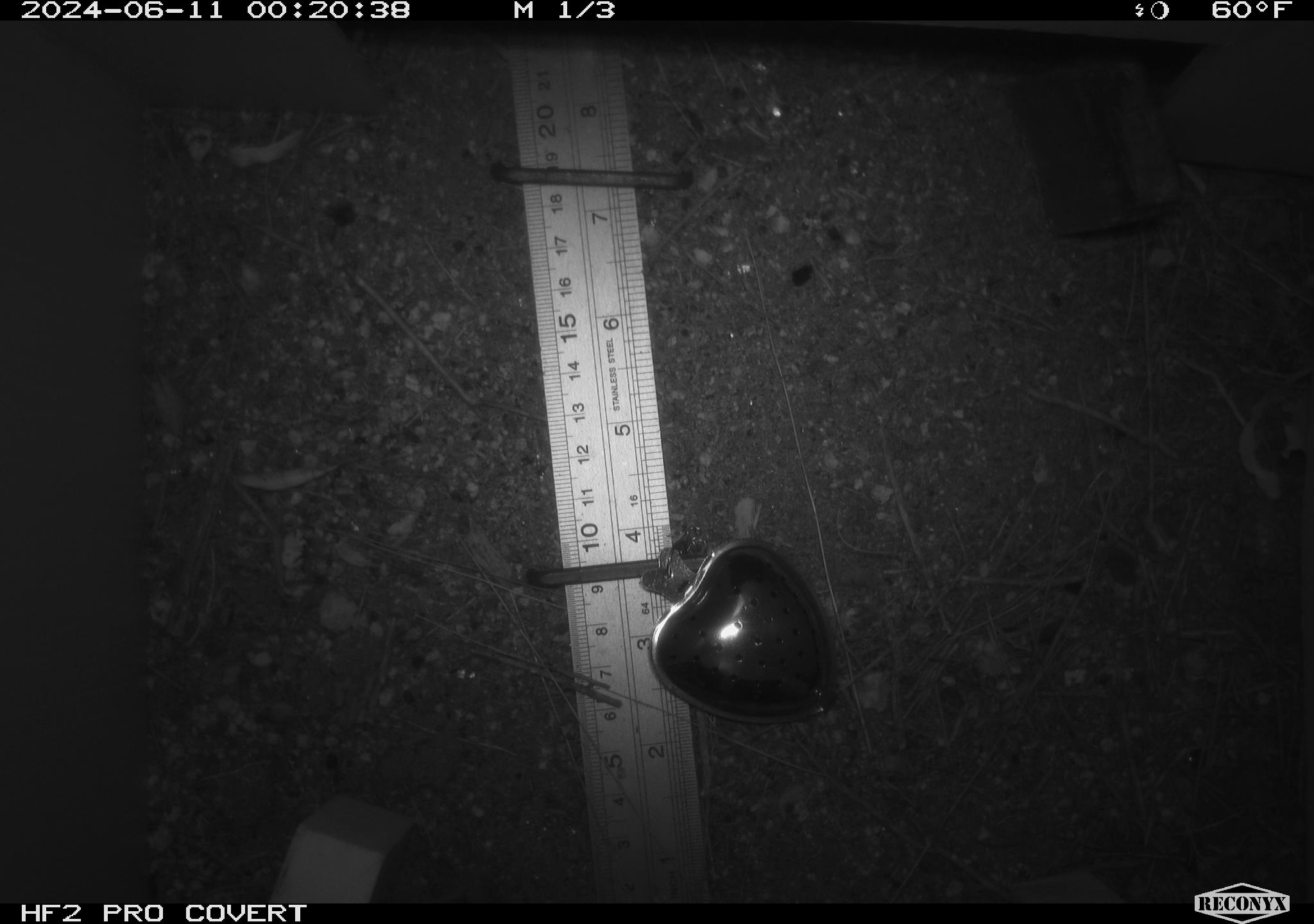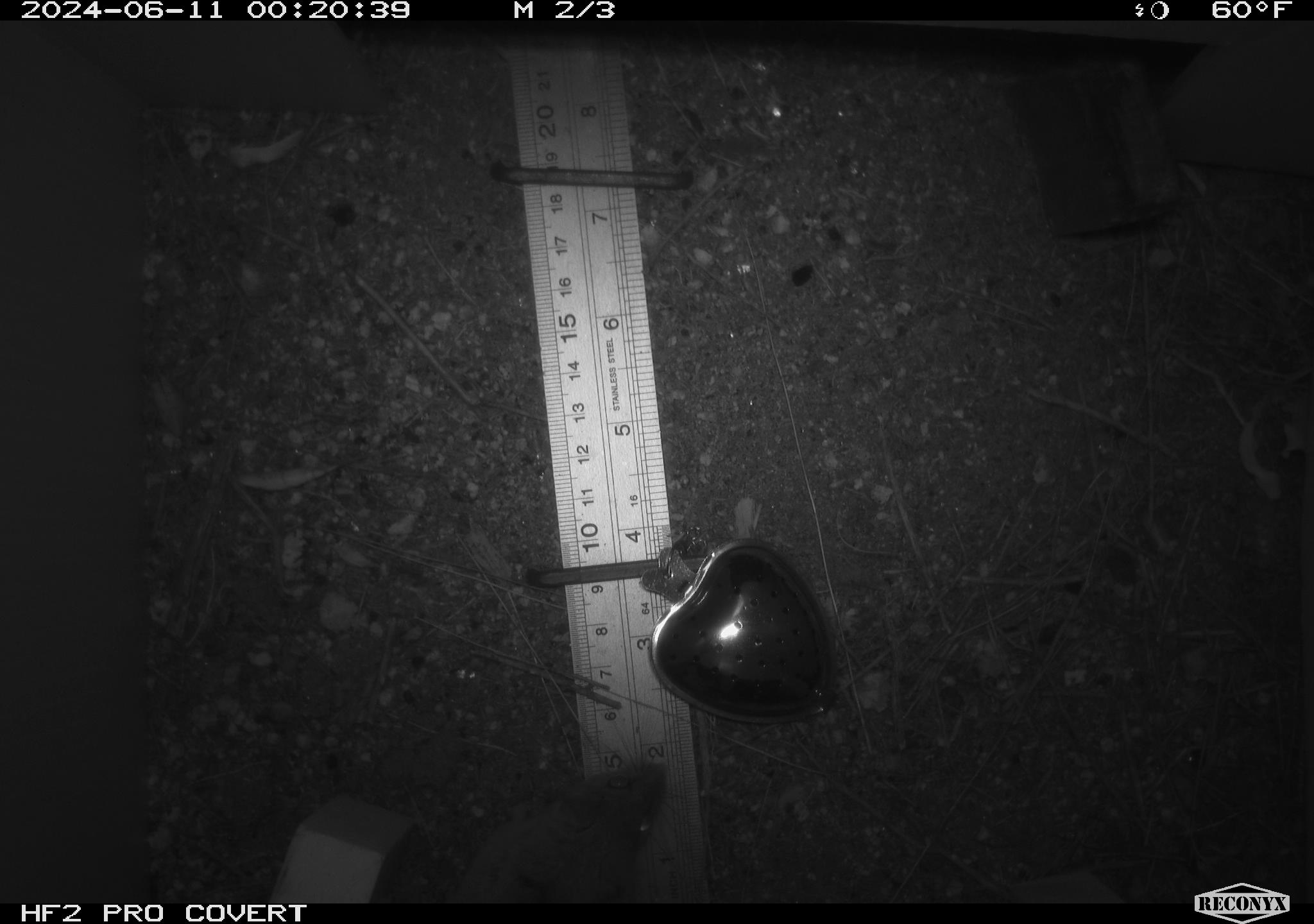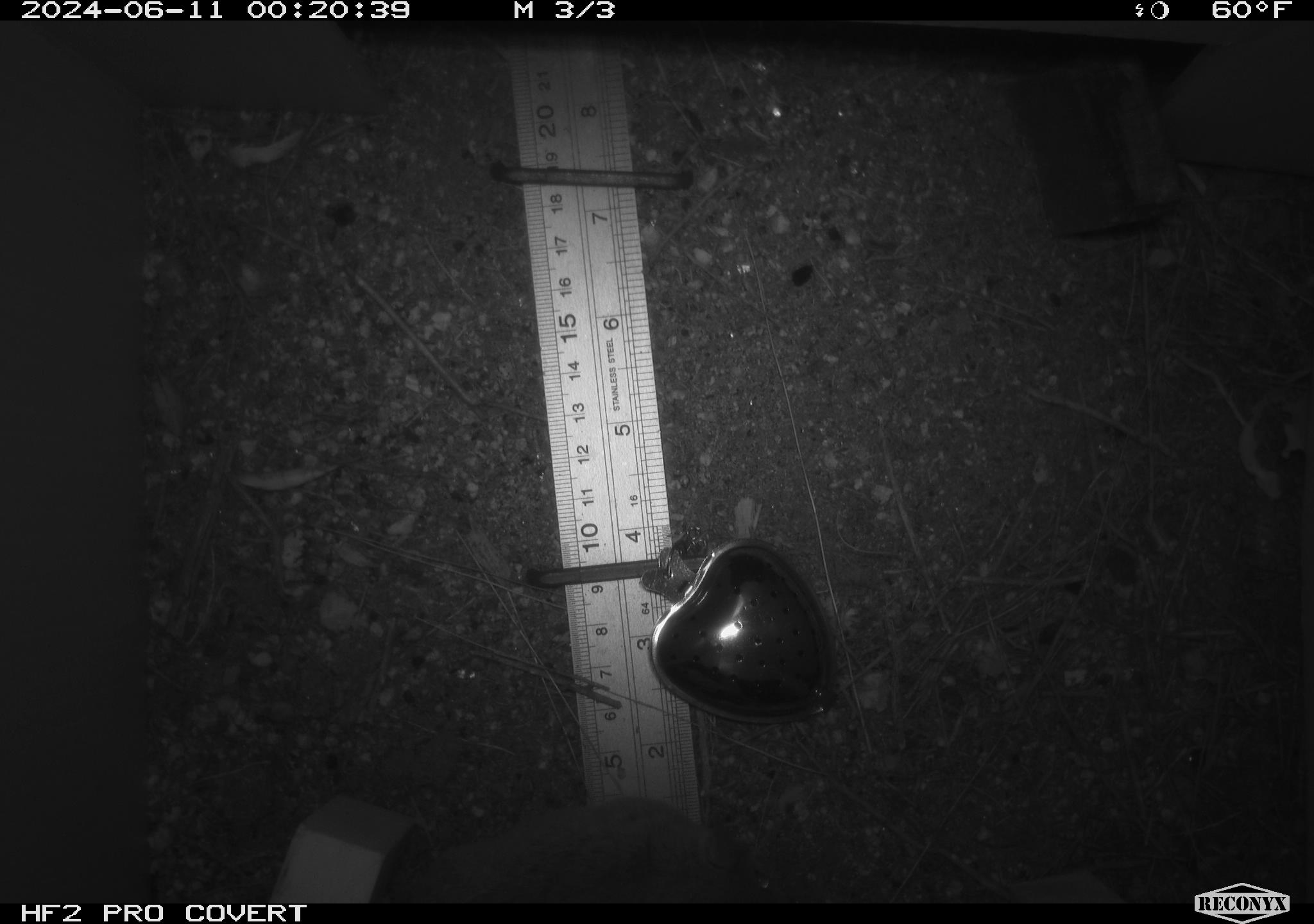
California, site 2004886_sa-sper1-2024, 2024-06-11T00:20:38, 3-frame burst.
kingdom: Animalia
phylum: Chordata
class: Mammalia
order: Rodentia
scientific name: Rodentia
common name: mouse species